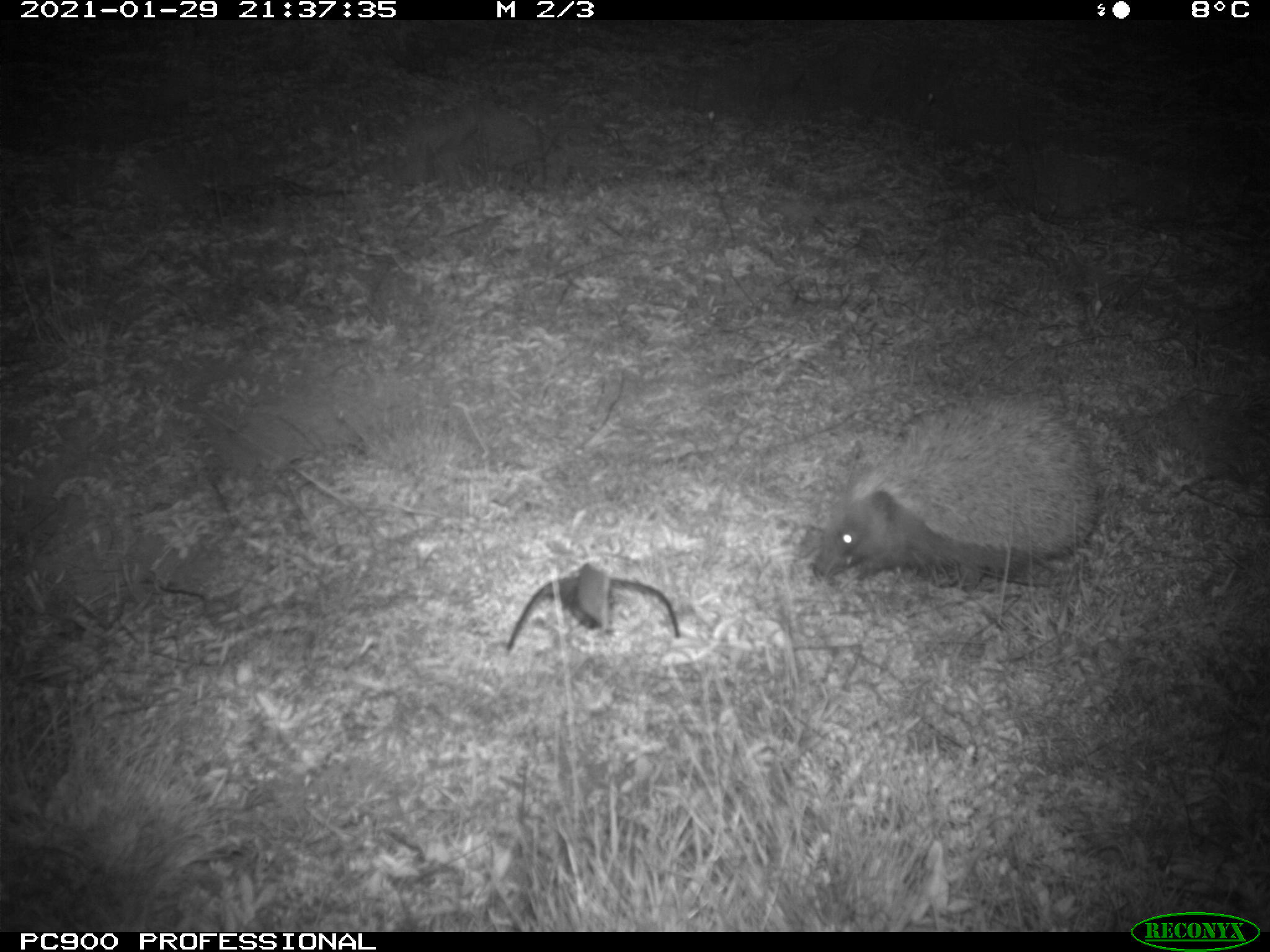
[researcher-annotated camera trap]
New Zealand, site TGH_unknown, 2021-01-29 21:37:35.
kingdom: Animalia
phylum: Chordata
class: Mammalia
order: Eulipotyphla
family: Erinaceidae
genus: Erinaceus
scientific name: Erinaceus europaeus europaeus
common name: european hedgehog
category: hedgehog